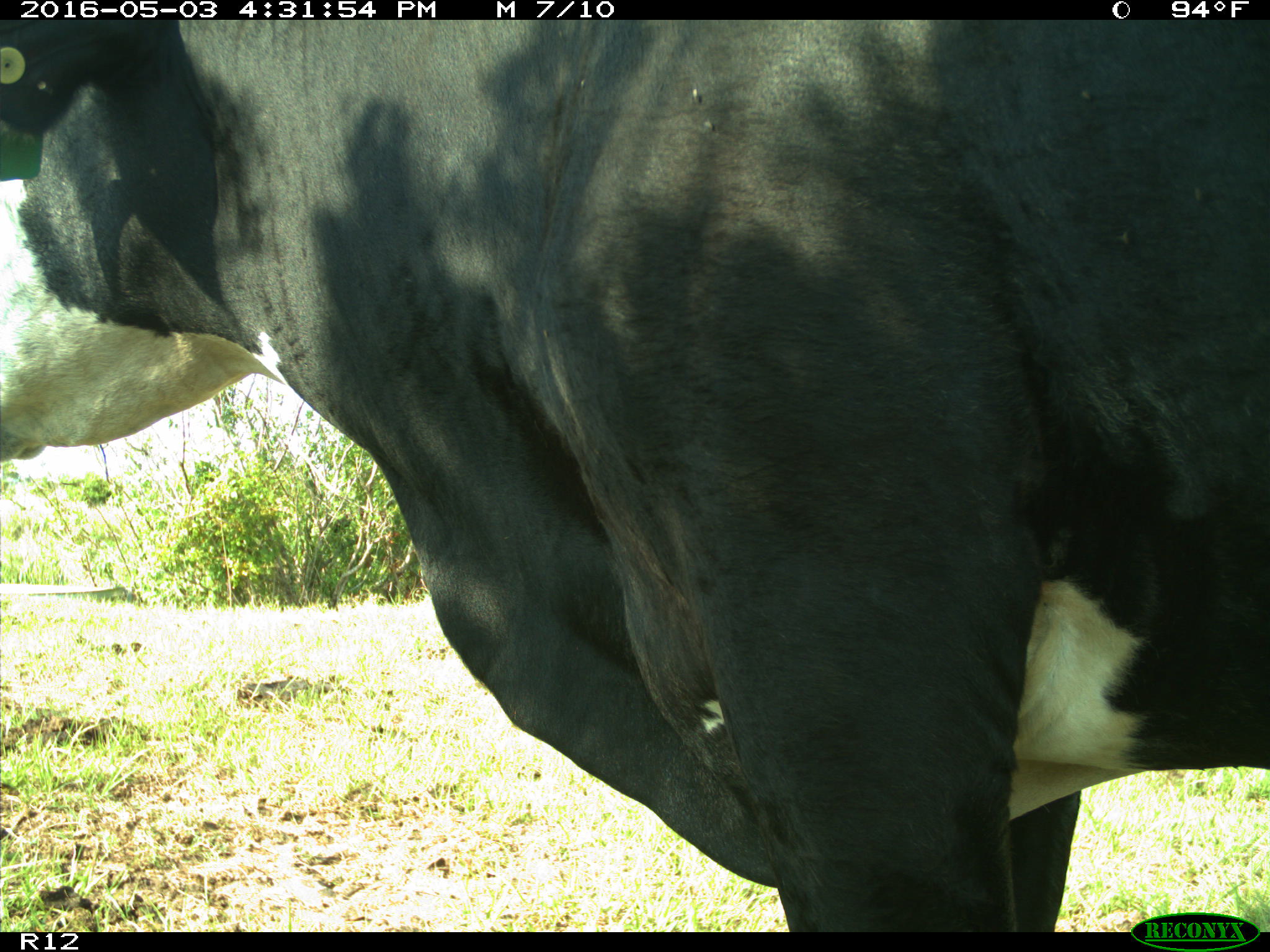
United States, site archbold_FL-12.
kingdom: Animalia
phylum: Chordata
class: Mammalia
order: Artiodactyla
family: Bovidae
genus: Bos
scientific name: Bos taurus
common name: domestic cow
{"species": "Bos taurus (domestic cow)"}